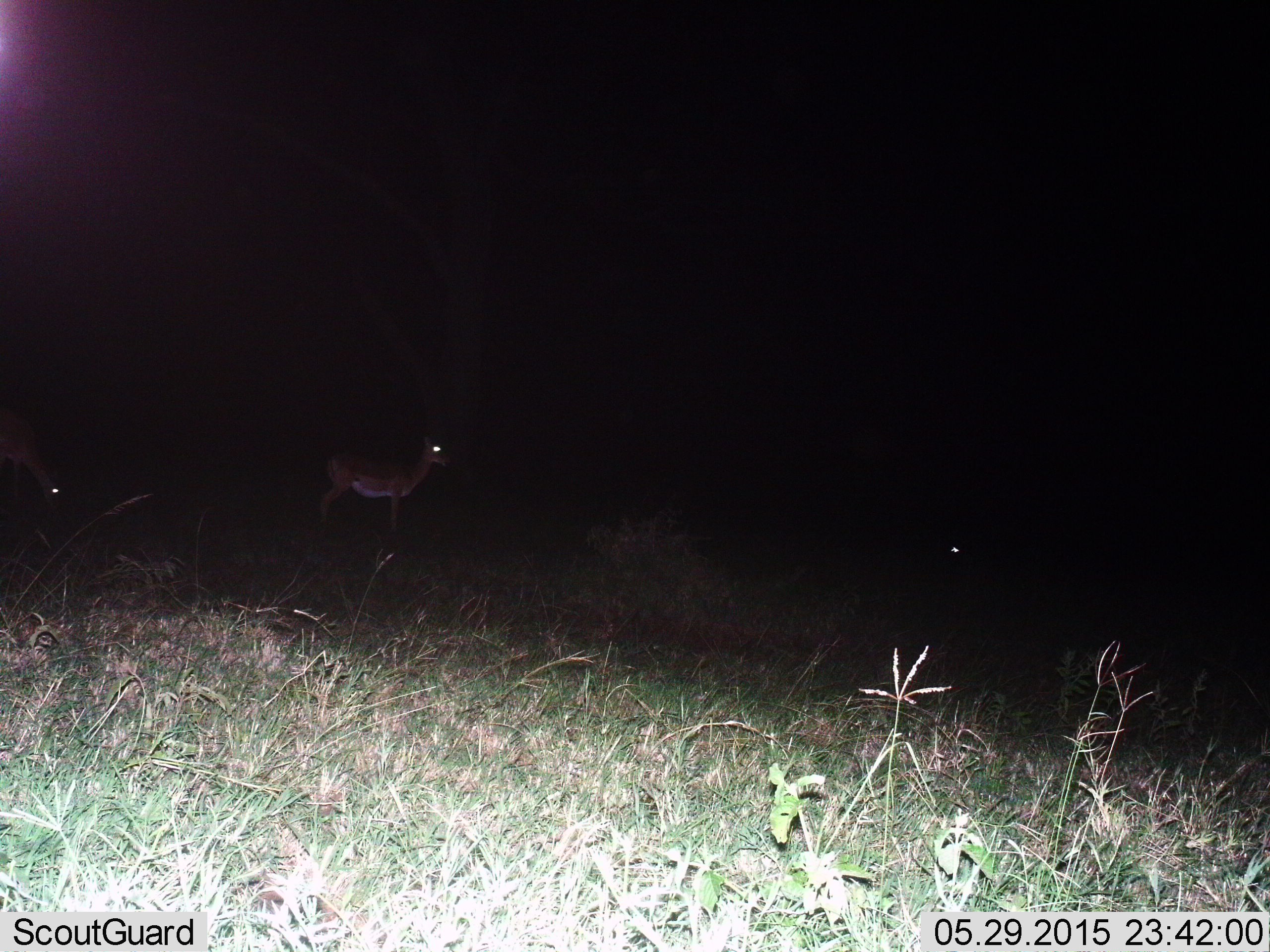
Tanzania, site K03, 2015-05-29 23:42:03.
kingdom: Animalia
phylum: Chordata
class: Mammalia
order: Artiodactyla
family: Bovidae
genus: Aepyceros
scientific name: Aepyceros melampus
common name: impala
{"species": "impala (Aepyceros melampus)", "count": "2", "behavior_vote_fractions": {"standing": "100%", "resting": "0%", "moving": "0%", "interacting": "0%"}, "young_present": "0%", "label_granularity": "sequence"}